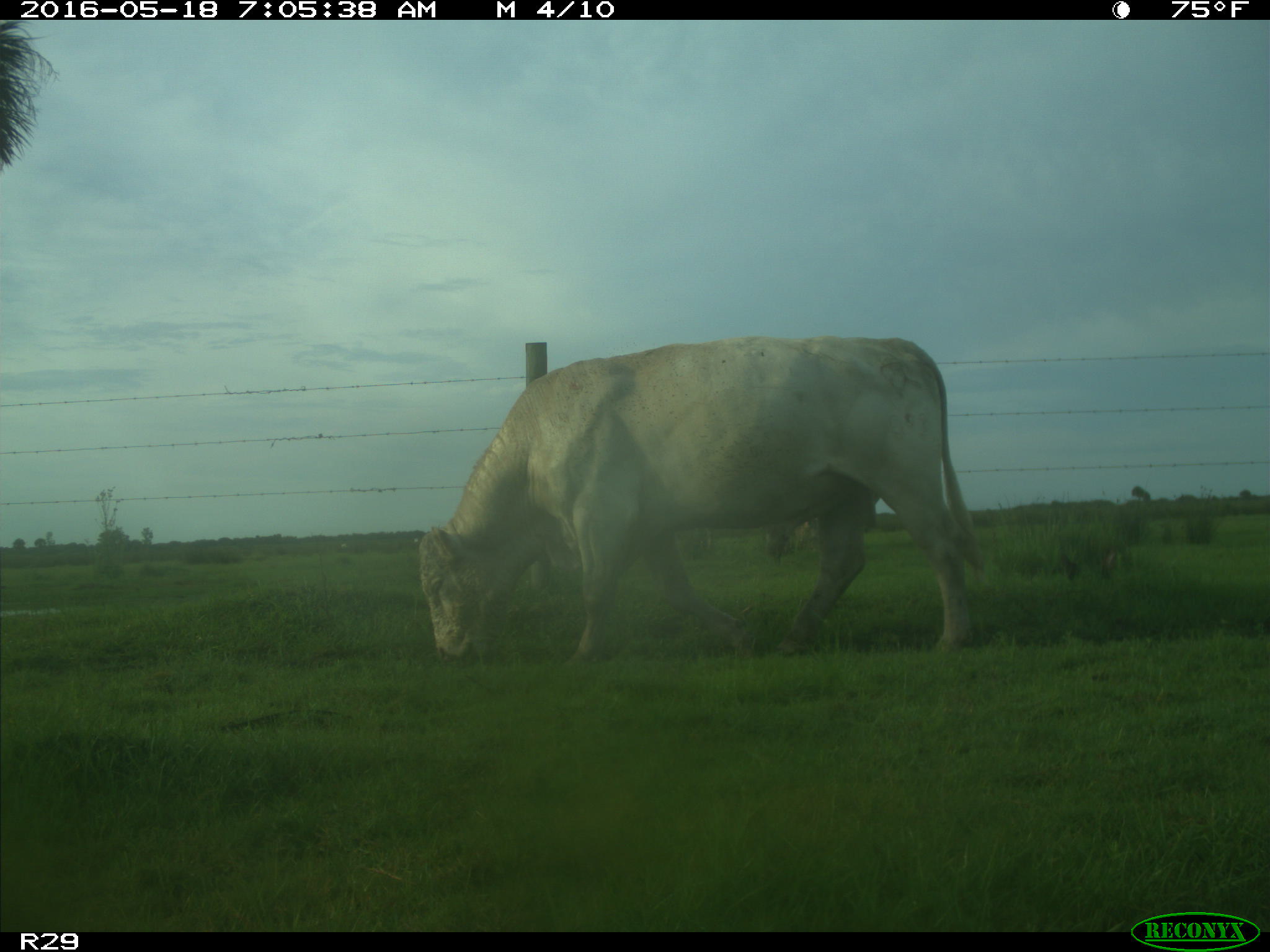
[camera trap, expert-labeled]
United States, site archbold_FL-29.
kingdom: Animalia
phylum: Chordata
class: Mammalia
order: Artiodactyla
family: Bovidae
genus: Bos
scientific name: Bos taurus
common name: domestic cow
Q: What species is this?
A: Bos taurus (domestic cow).